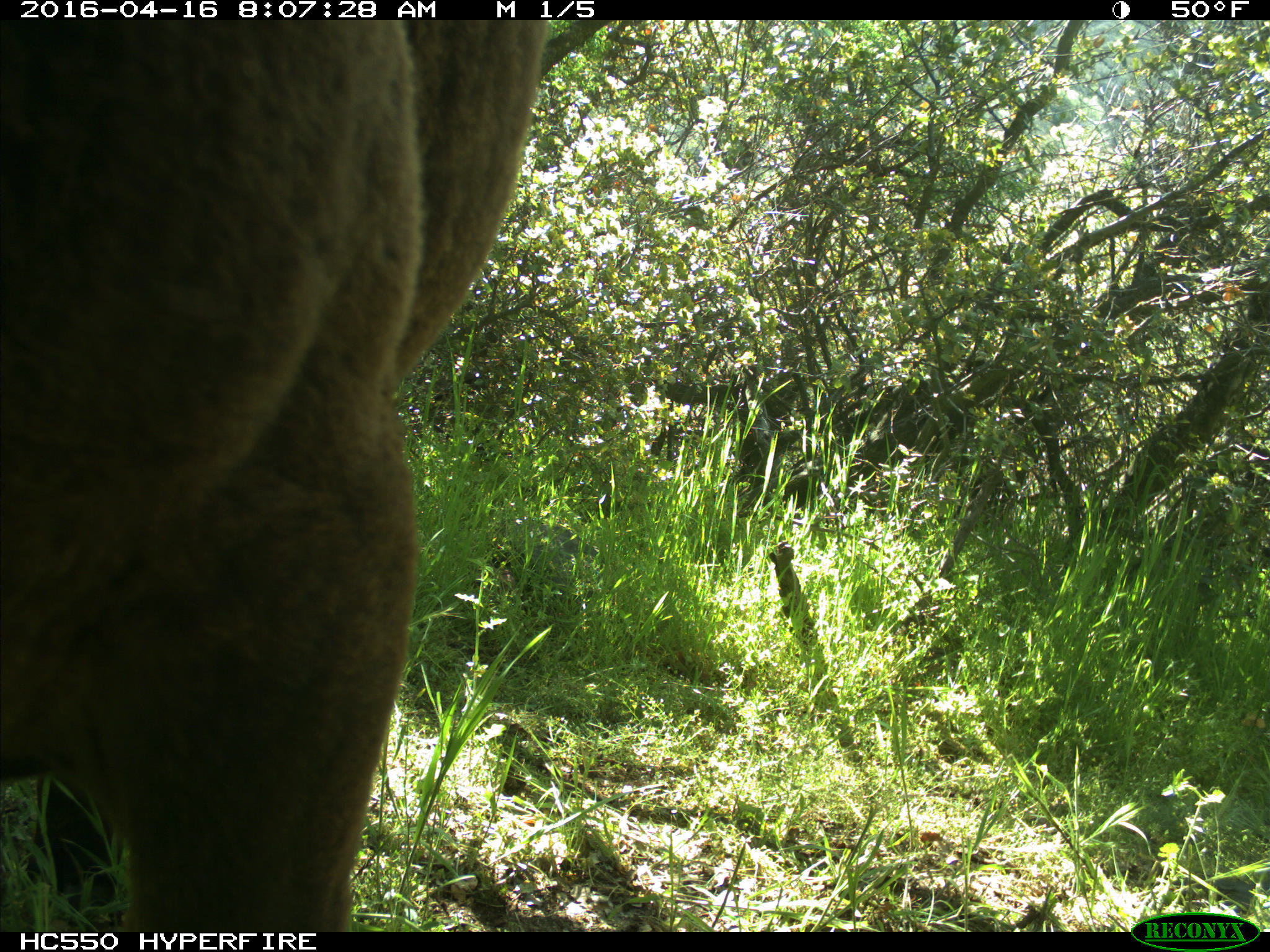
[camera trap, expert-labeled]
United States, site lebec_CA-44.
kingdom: Animalia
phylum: Chordata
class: Mammalia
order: Artiodactyla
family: Bovidae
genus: Bos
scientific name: Bos taurus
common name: domestic cow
Bos taurus (domestic cow).